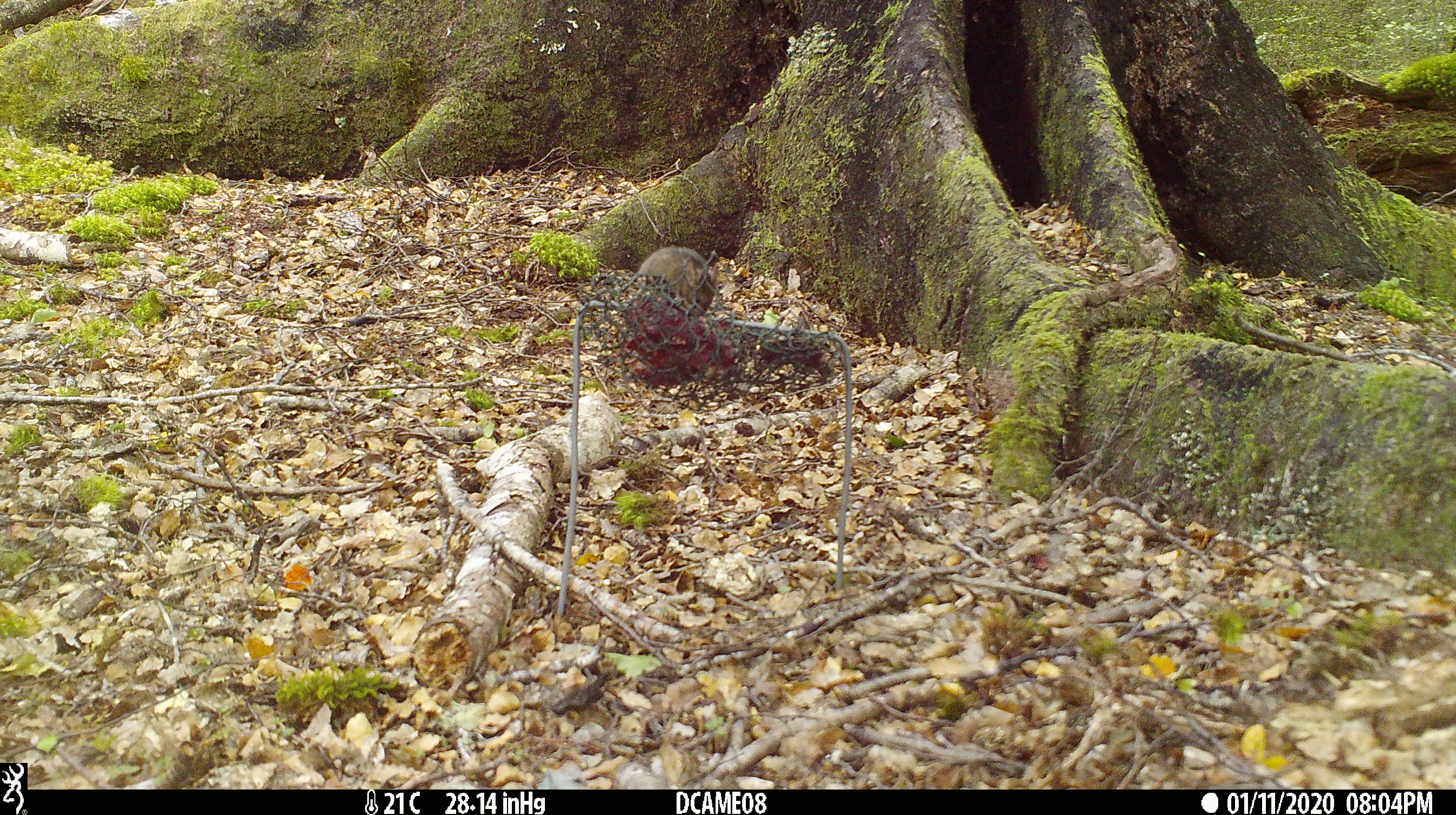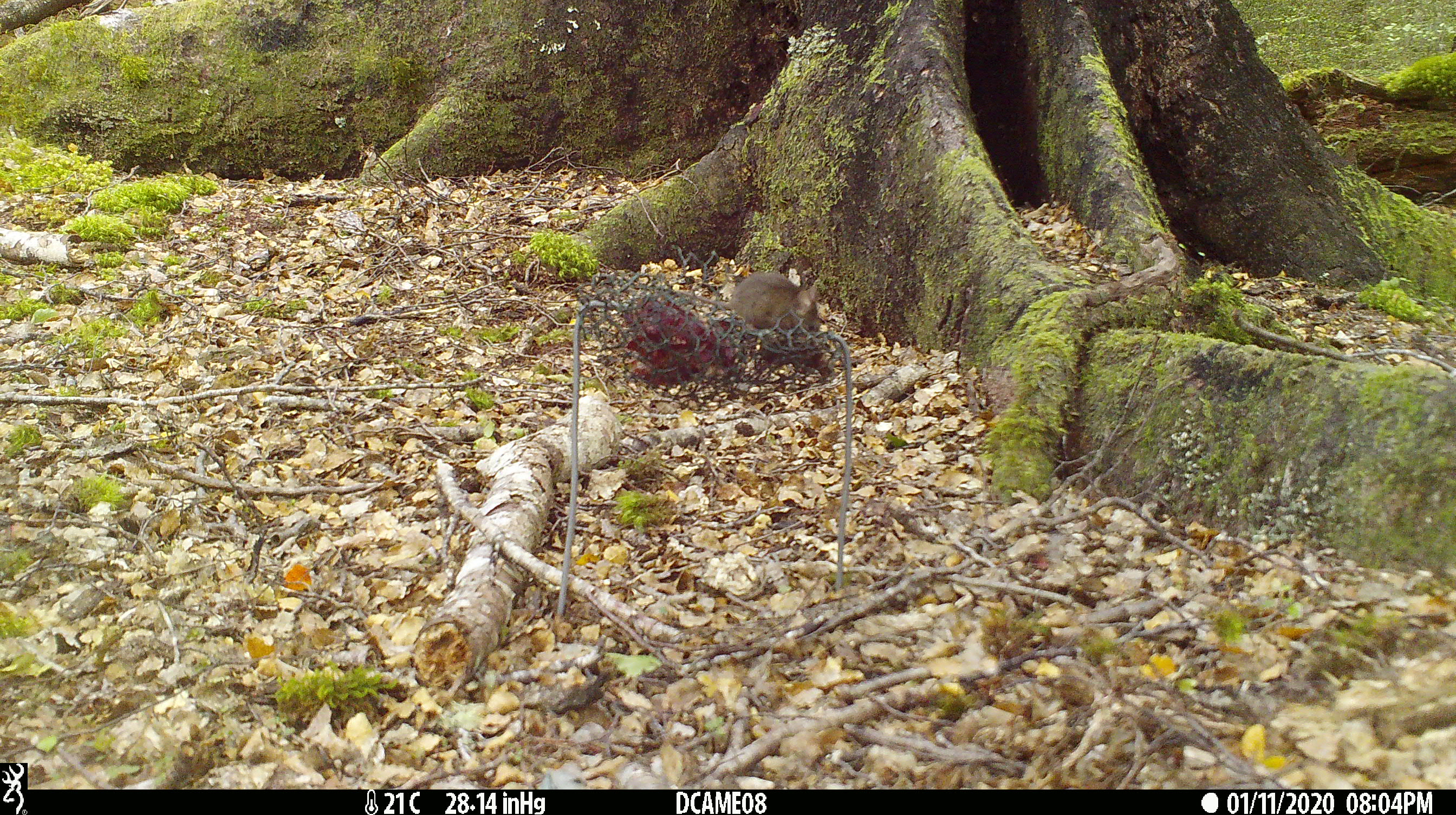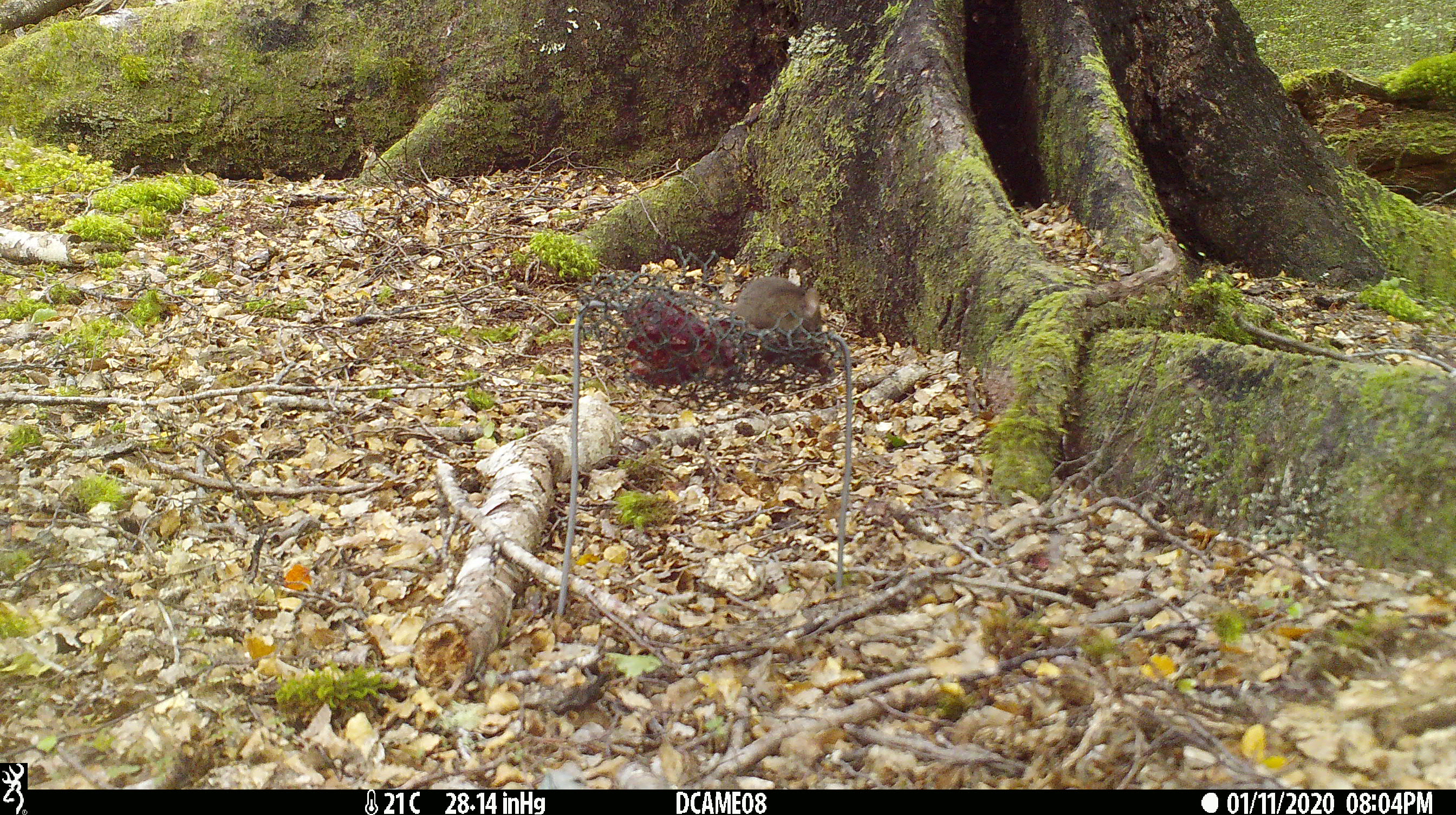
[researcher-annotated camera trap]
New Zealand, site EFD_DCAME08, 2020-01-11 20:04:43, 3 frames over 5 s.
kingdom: Animalia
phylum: Chordata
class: Mammalia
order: Rodentia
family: Muridae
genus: Mus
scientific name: Mus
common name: mouse